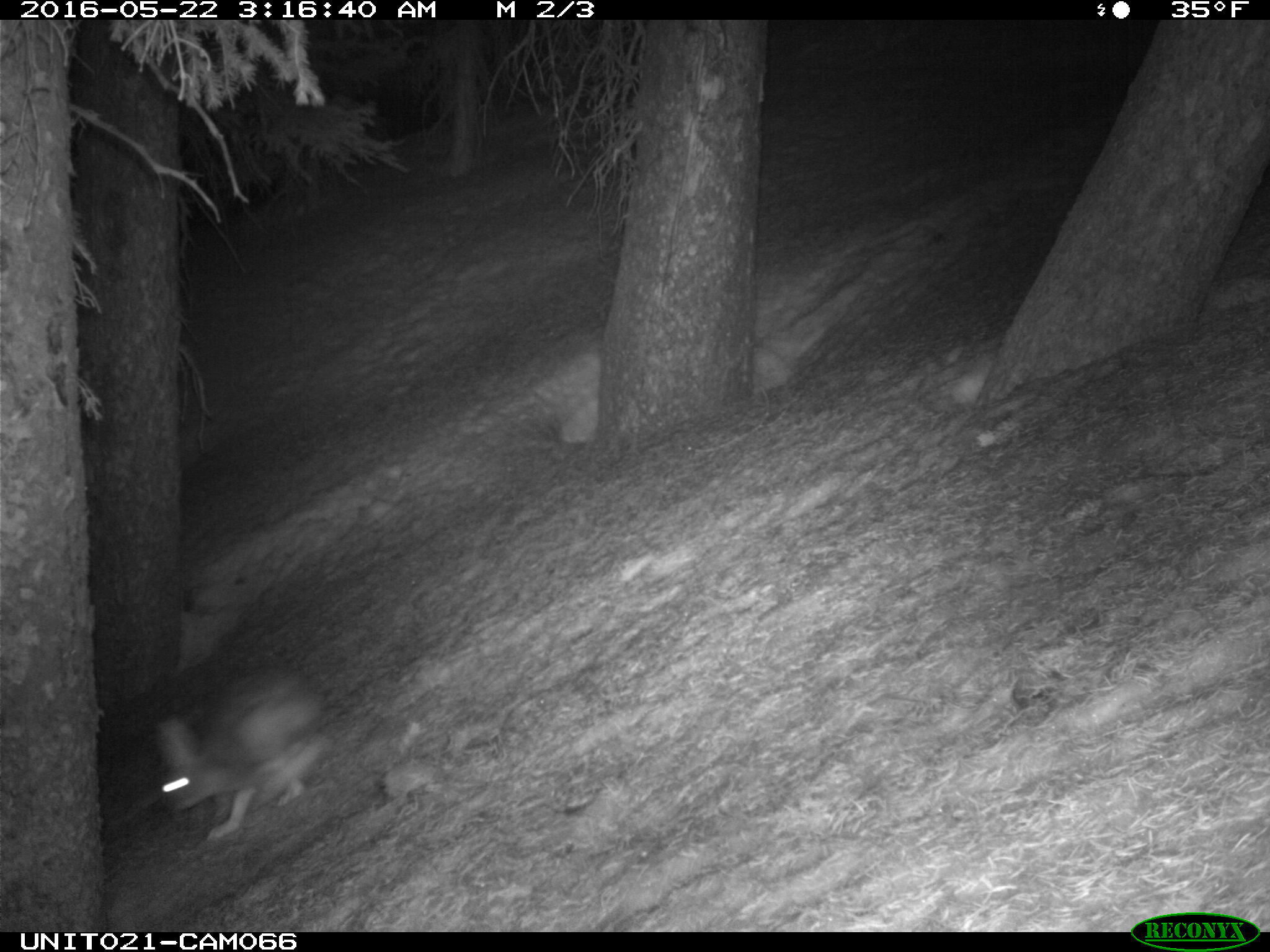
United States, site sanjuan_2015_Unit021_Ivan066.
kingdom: Animalia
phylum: Chordata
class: Mammalia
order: Lagomorpha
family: Leporidae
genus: Lepus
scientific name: Lepus americanus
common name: snowshoe hare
Lepus americanus (snowshoe hare).